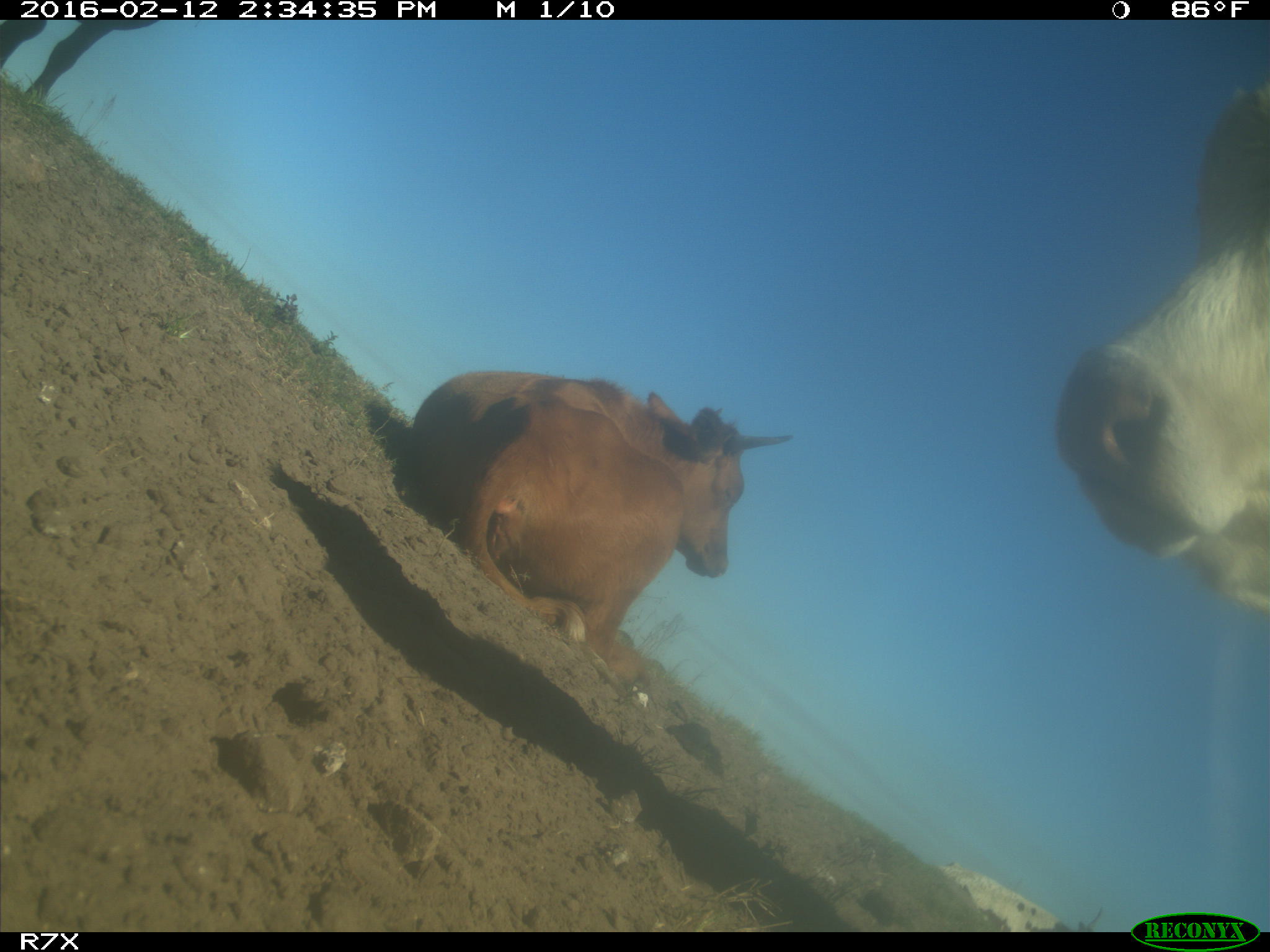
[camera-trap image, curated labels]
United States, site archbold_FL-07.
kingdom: Animalia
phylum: Chordata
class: Mammalia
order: Artiodactyla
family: Bovidae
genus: Bos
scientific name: Bos taurus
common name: domestic cow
Bos taurus (domestic cow).